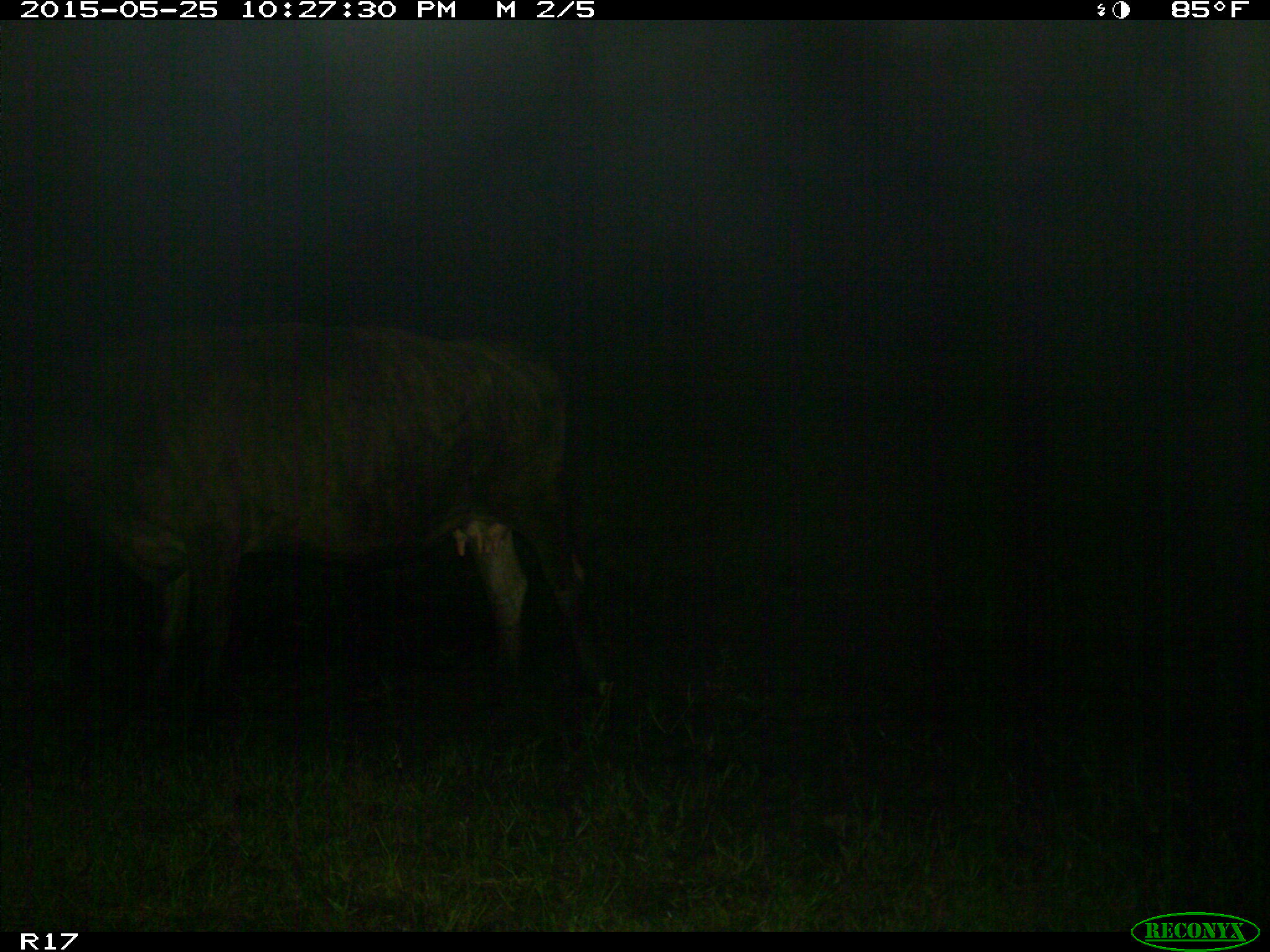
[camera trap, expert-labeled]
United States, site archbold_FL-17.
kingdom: Animalia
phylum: Chordata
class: Mammalia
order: Artiodactyla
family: Bovidae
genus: Bos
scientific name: Bos taurus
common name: domestic cow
Bos taurus (domestic cow).